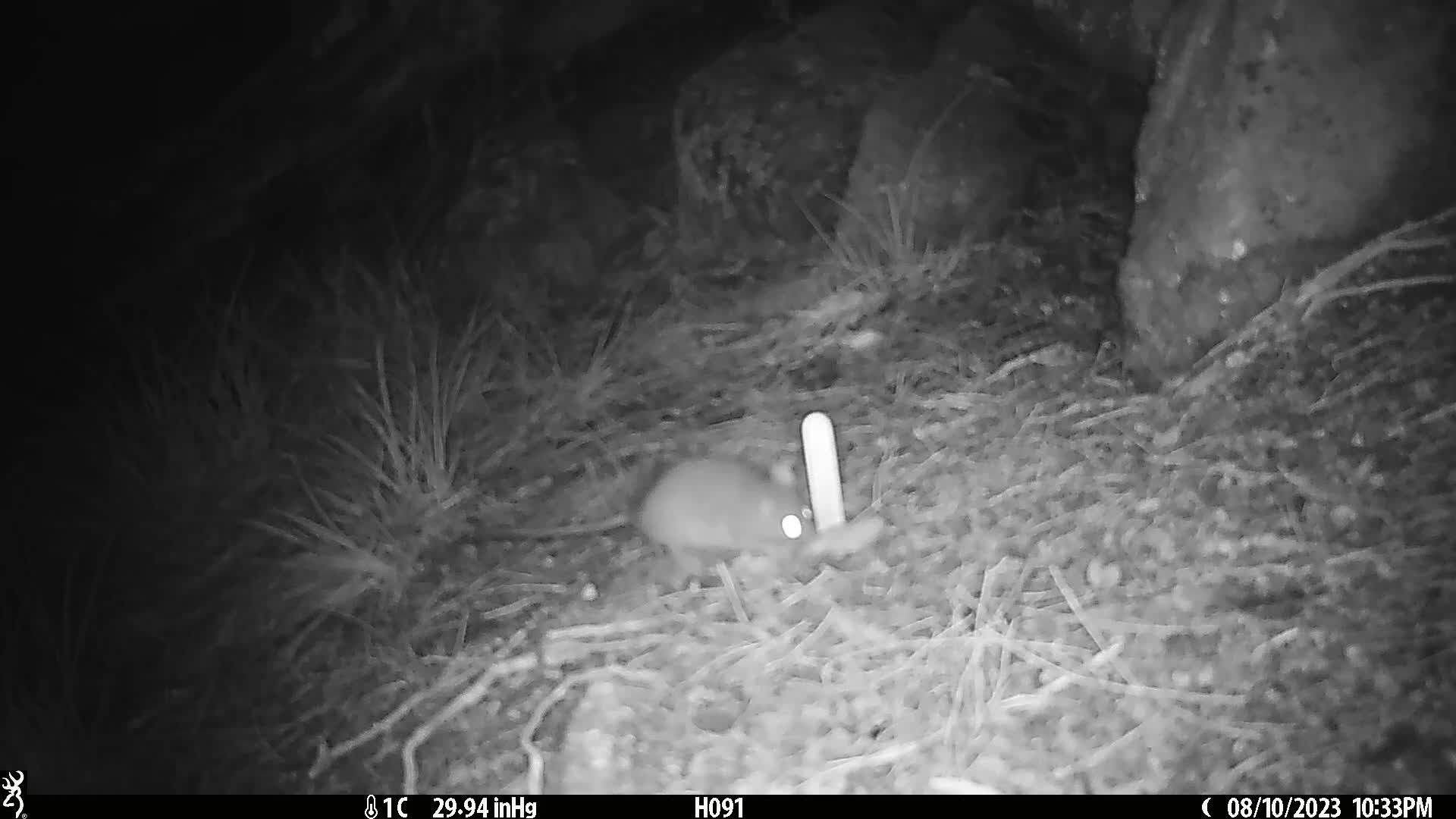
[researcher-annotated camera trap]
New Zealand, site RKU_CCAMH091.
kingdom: Animalia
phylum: Chordata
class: Mammalia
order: Rodentia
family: Muridae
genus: Rattus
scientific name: Rattus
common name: rat